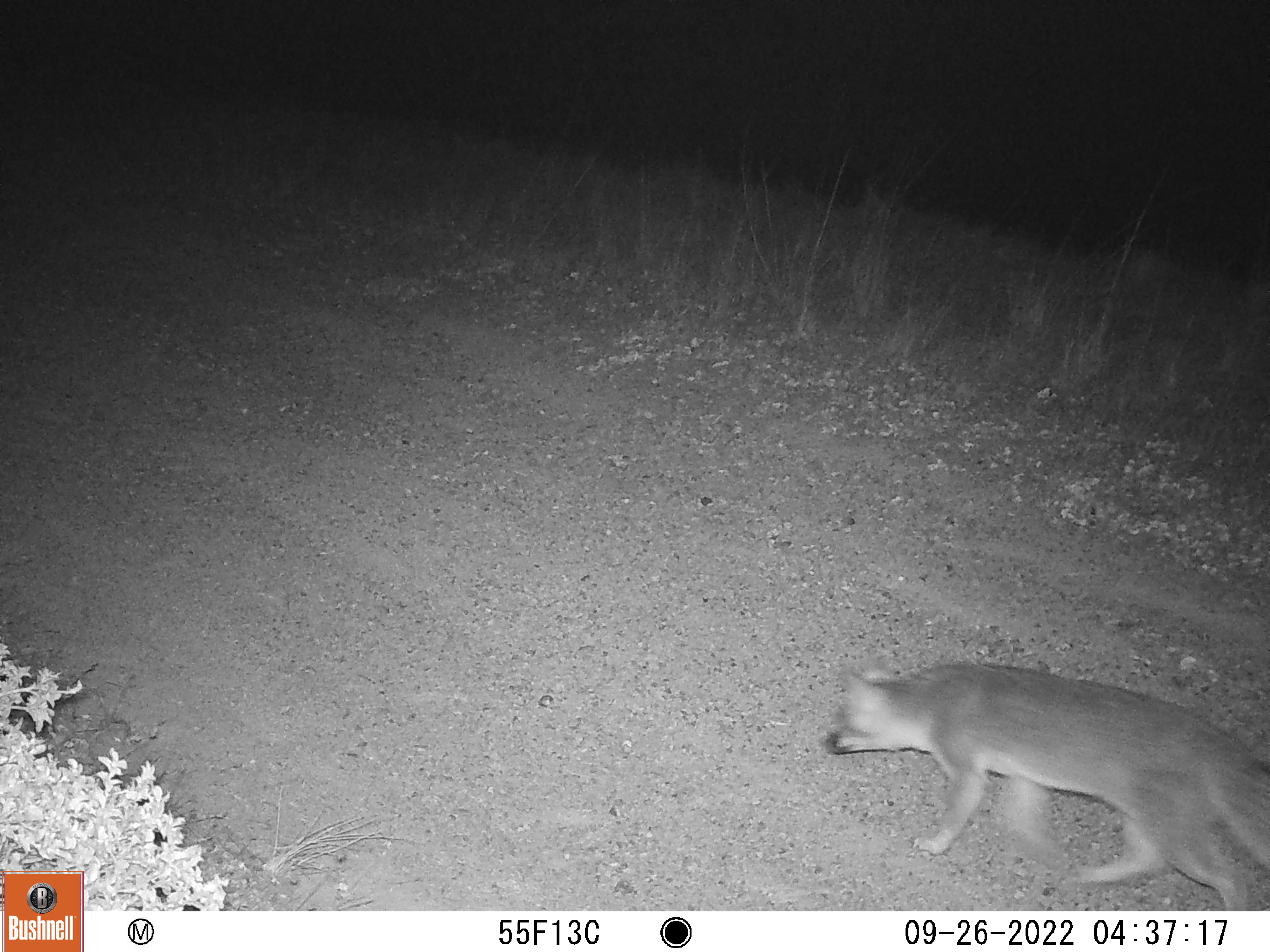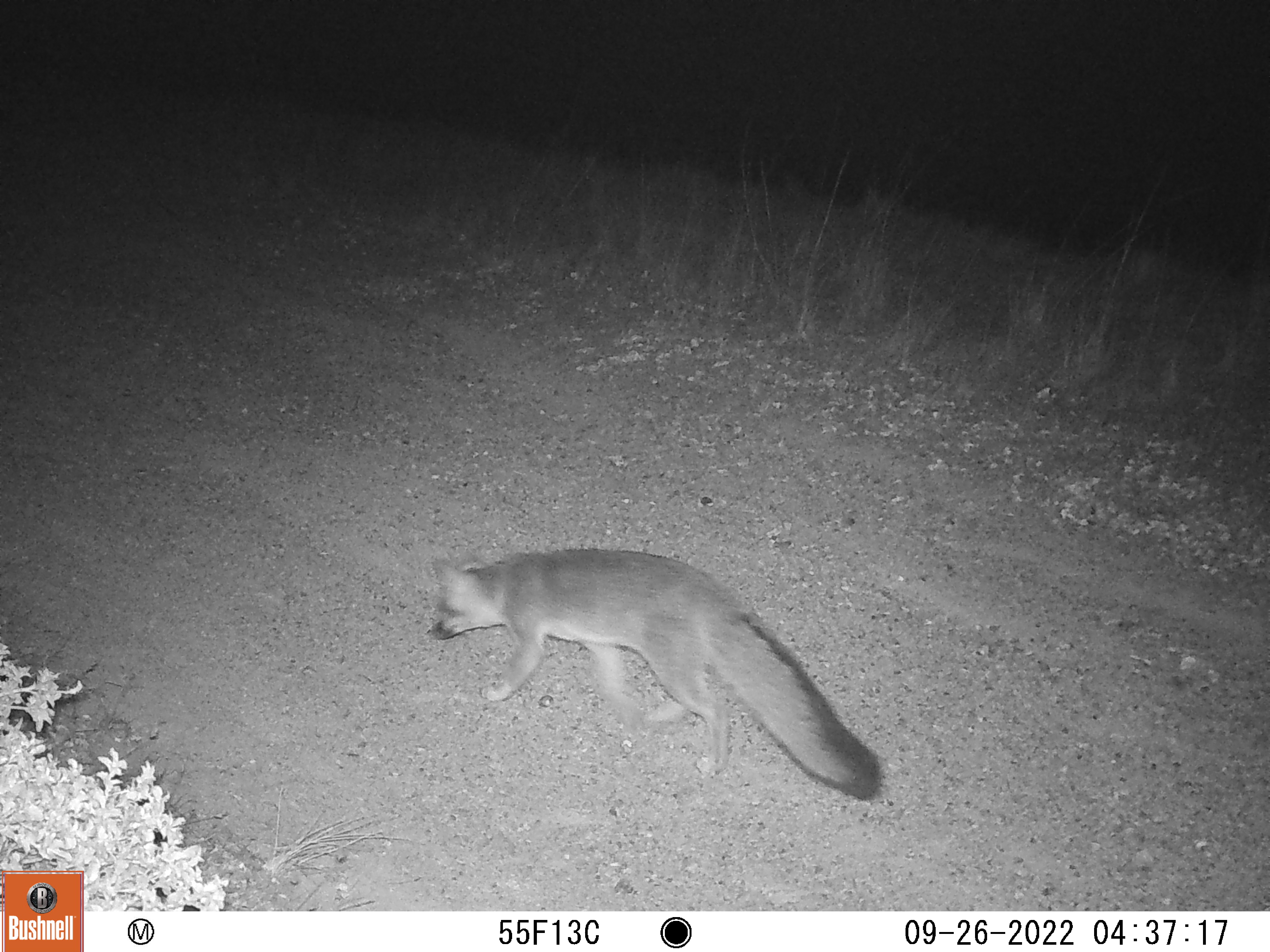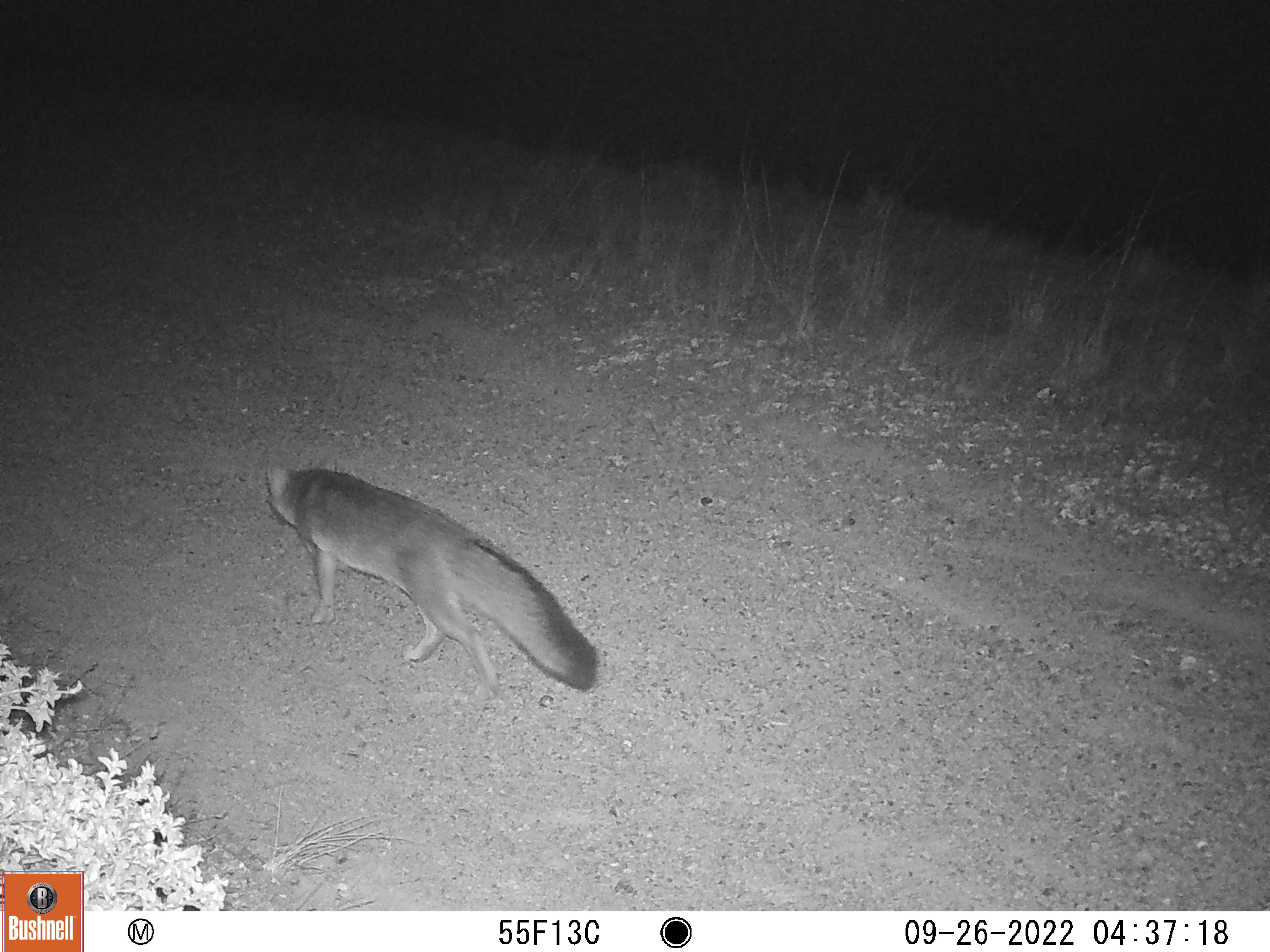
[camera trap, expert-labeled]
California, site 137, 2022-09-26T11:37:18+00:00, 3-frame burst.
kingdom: Animalia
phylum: Chordata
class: Mammalia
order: Carnivora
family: Canidae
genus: Urocyon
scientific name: Urocyon cinereoargenteus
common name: gray fox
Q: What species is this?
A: Gray fox (Urocyon cinereoargenteus).